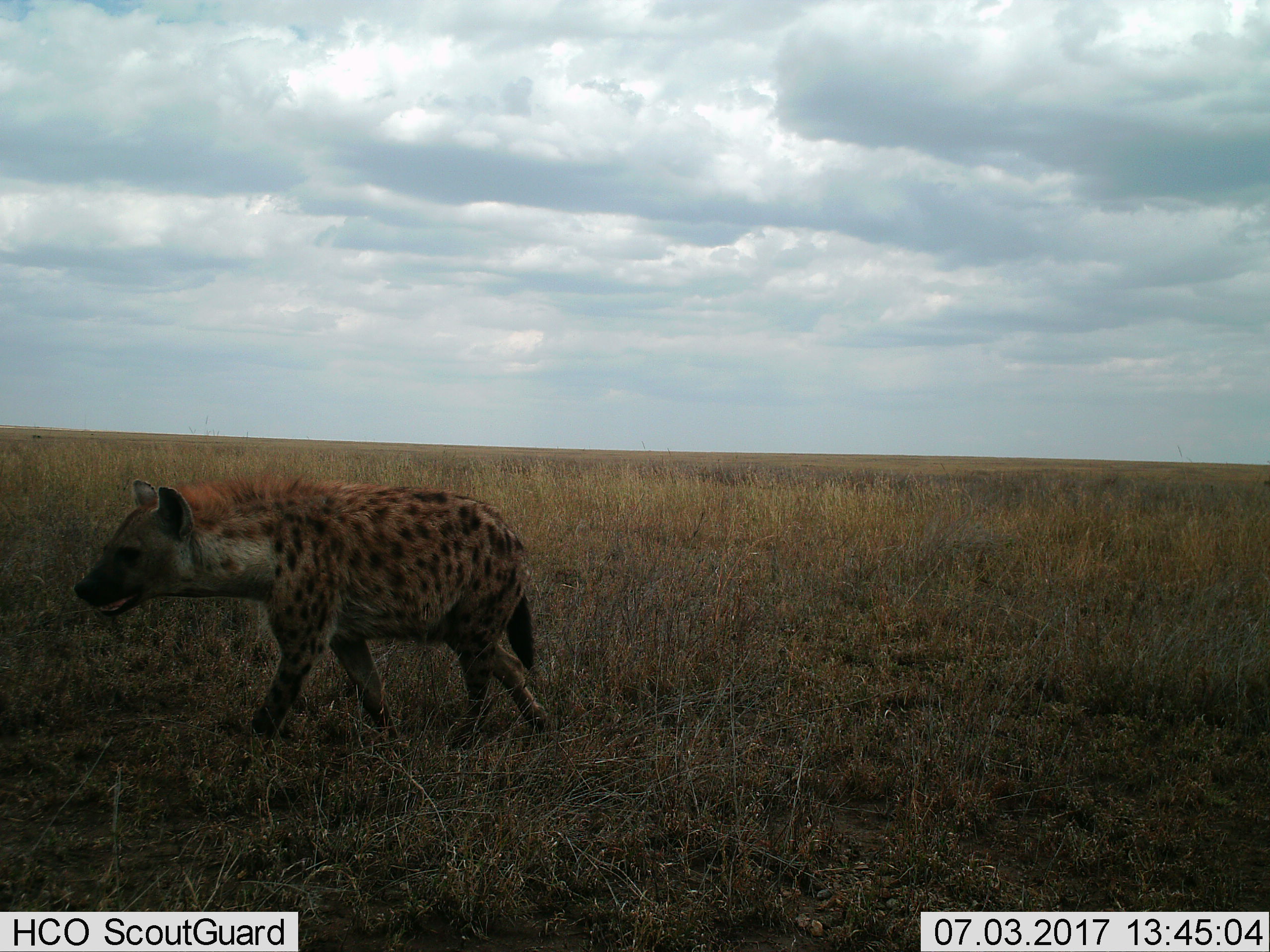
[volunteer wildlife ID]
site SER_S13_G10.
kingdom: Animalia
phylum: Chordata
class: Mammalia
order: Carnivora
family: Hyaenidae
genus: Crocuta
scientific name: Crocuta crocuta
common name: spotted hyena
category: hyenaspotted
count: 1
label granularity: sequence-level